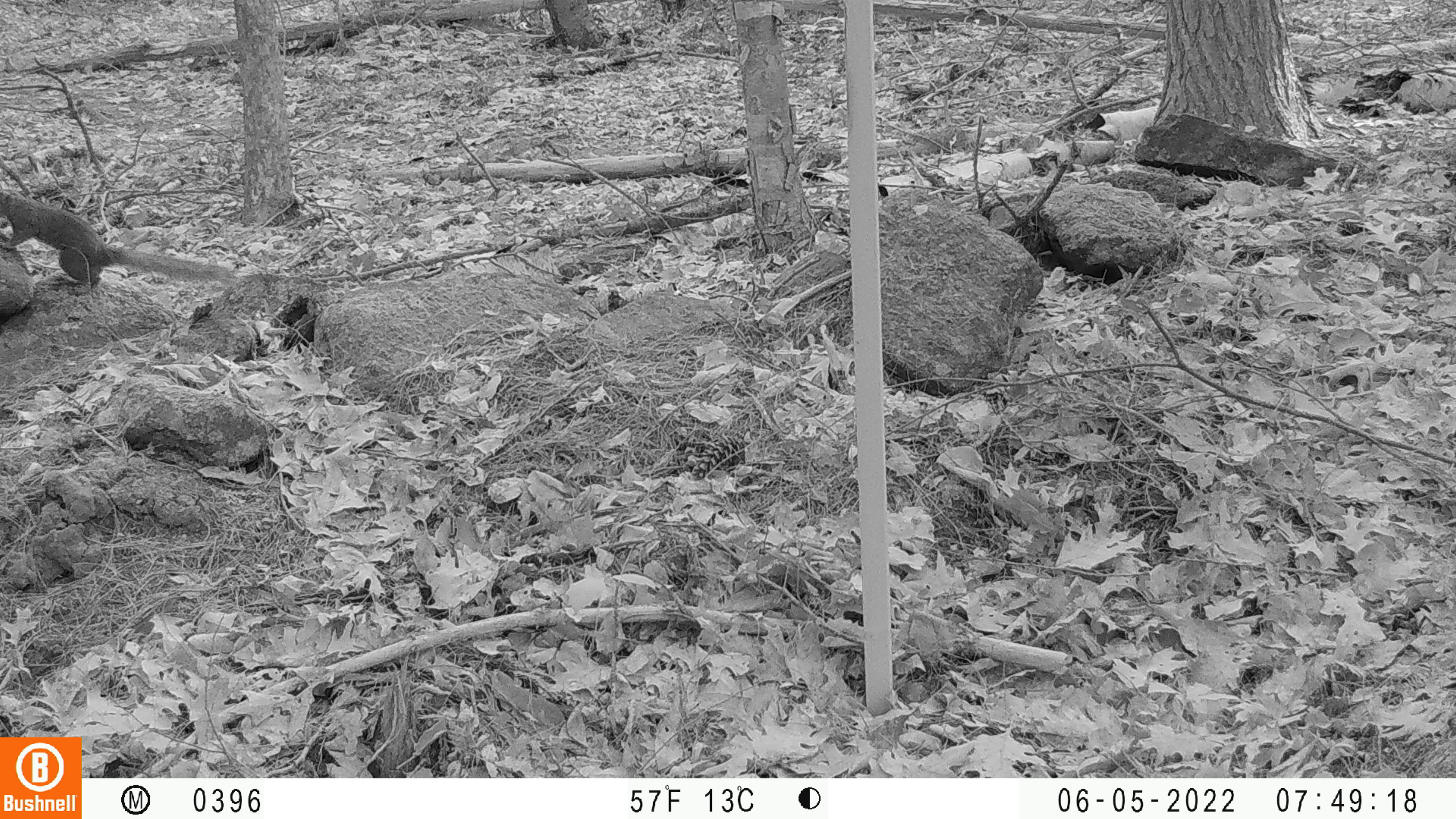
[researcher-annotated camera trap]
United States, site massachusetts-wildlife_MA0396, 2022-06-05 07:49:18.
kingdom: Animalia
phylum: Chordata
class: Mammalia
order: Rodentia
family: Sciuridae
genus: Tamiasciurus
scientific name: Tamiasciurus hudsonicus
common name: red squirrel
Red squirrel (Tamiasciurus hudsonicus).